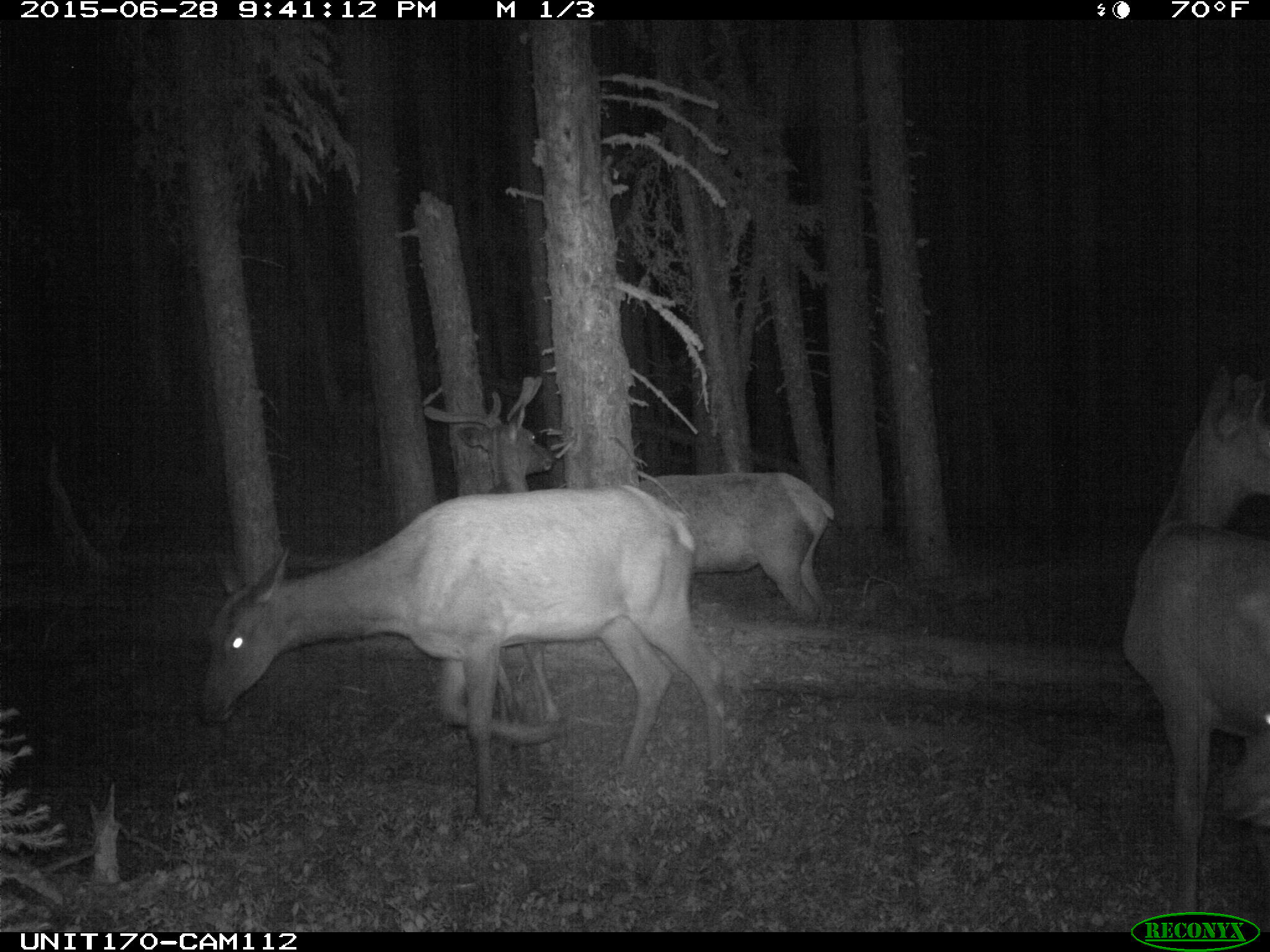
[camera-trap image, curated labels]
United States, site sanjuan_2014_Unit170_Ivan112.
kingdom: Animalia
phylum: Chordata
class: Mammalia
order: Artiodactyla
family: Cervidae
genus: Cervus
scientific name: Cervus elaphus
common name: red deer